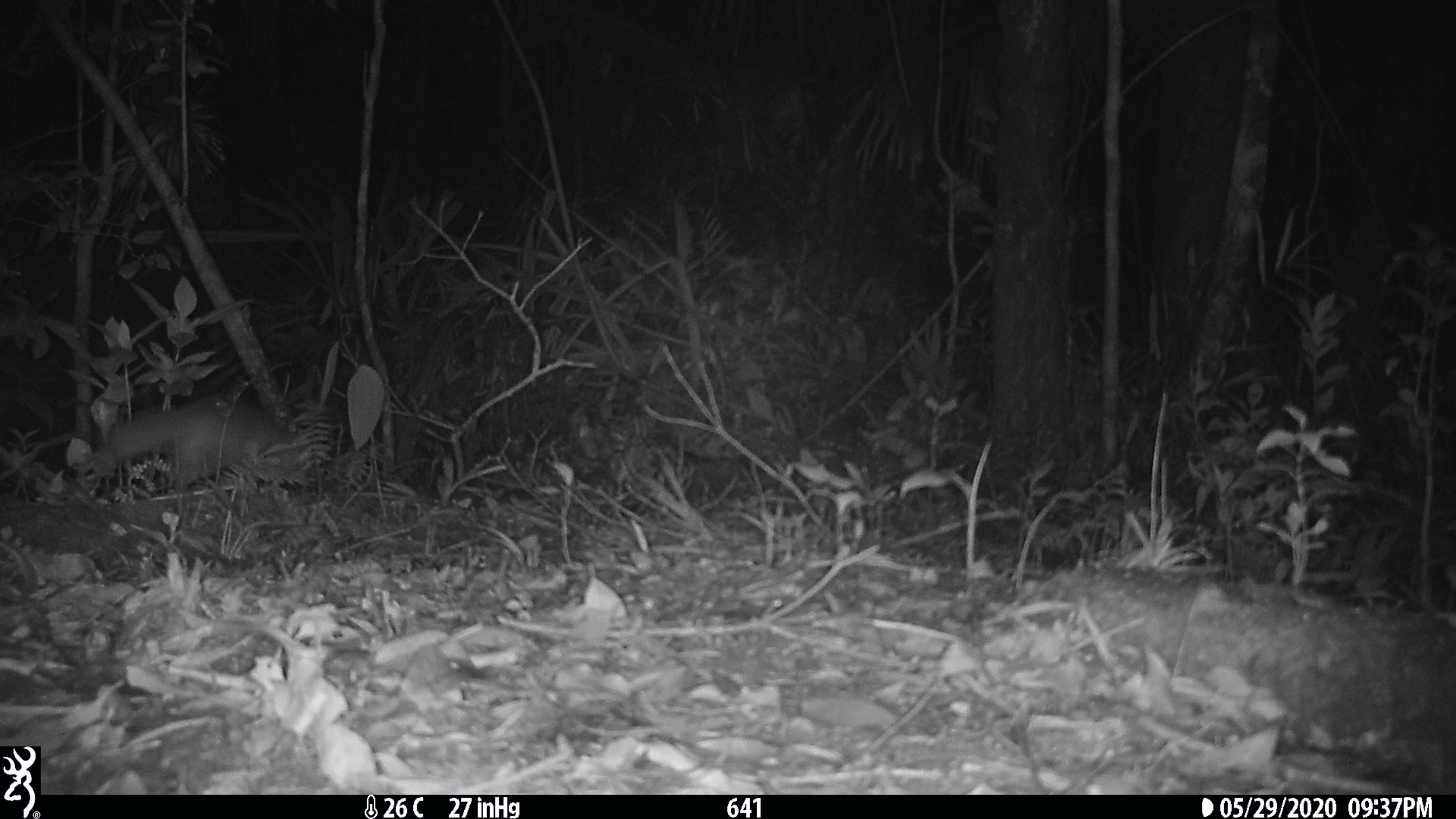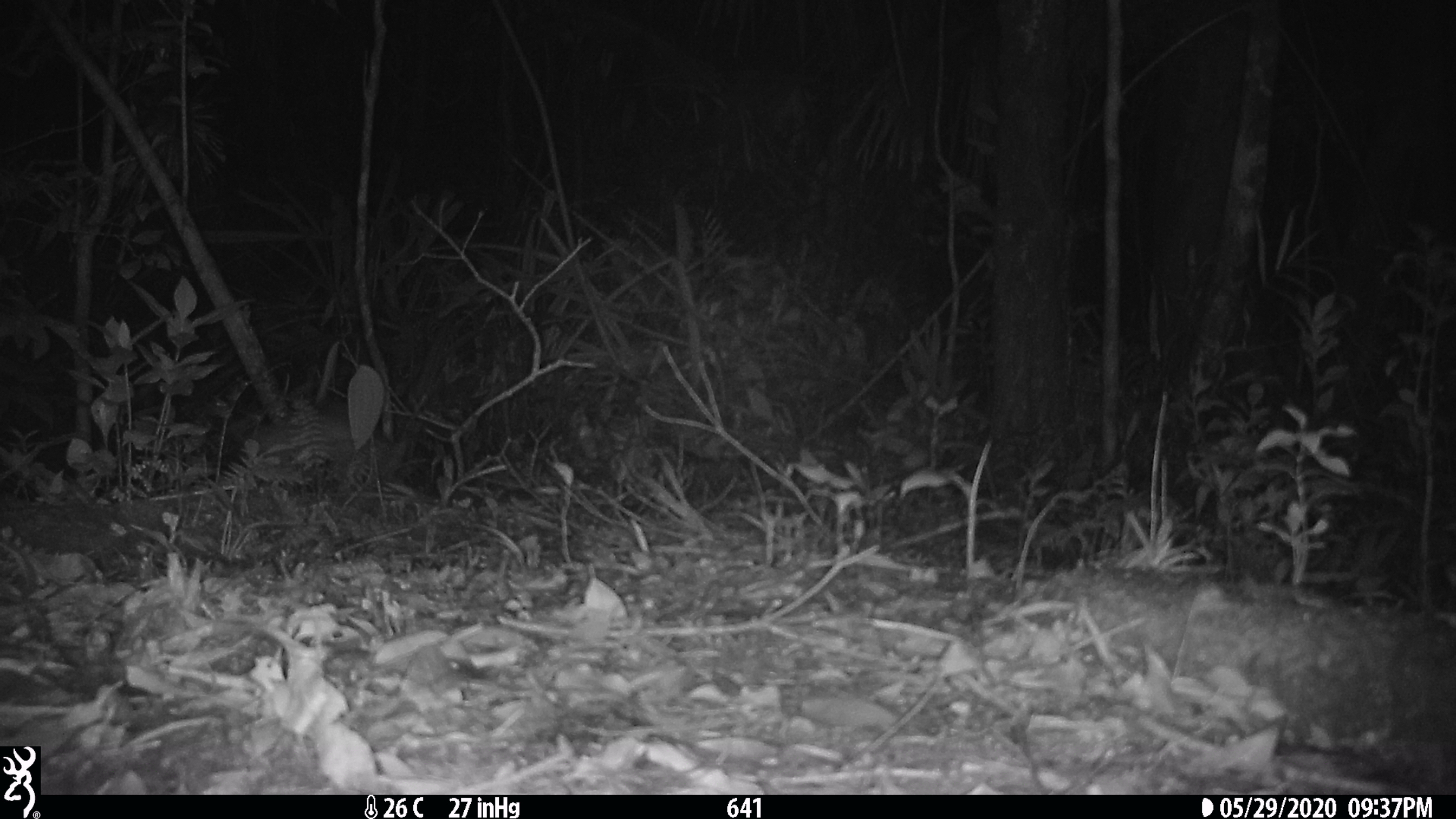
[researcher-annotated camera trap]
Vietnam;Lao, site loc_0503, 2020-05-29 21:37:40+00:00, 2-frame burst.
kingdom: Animalia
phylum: Chordata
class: Mammalia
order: Carnivora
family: Mustelidae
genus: Melogale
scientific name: Melogale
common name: ferret badger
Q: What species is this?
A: Ferret badger (Melogale).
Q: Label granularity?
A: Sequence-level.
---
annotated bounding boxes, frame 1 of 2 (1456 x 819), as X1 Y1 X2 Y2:
ferret badger: 99 393 313 491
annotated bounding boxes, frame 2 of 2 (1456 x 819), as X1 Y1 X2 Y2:
ferret badger: 249 409 409 495